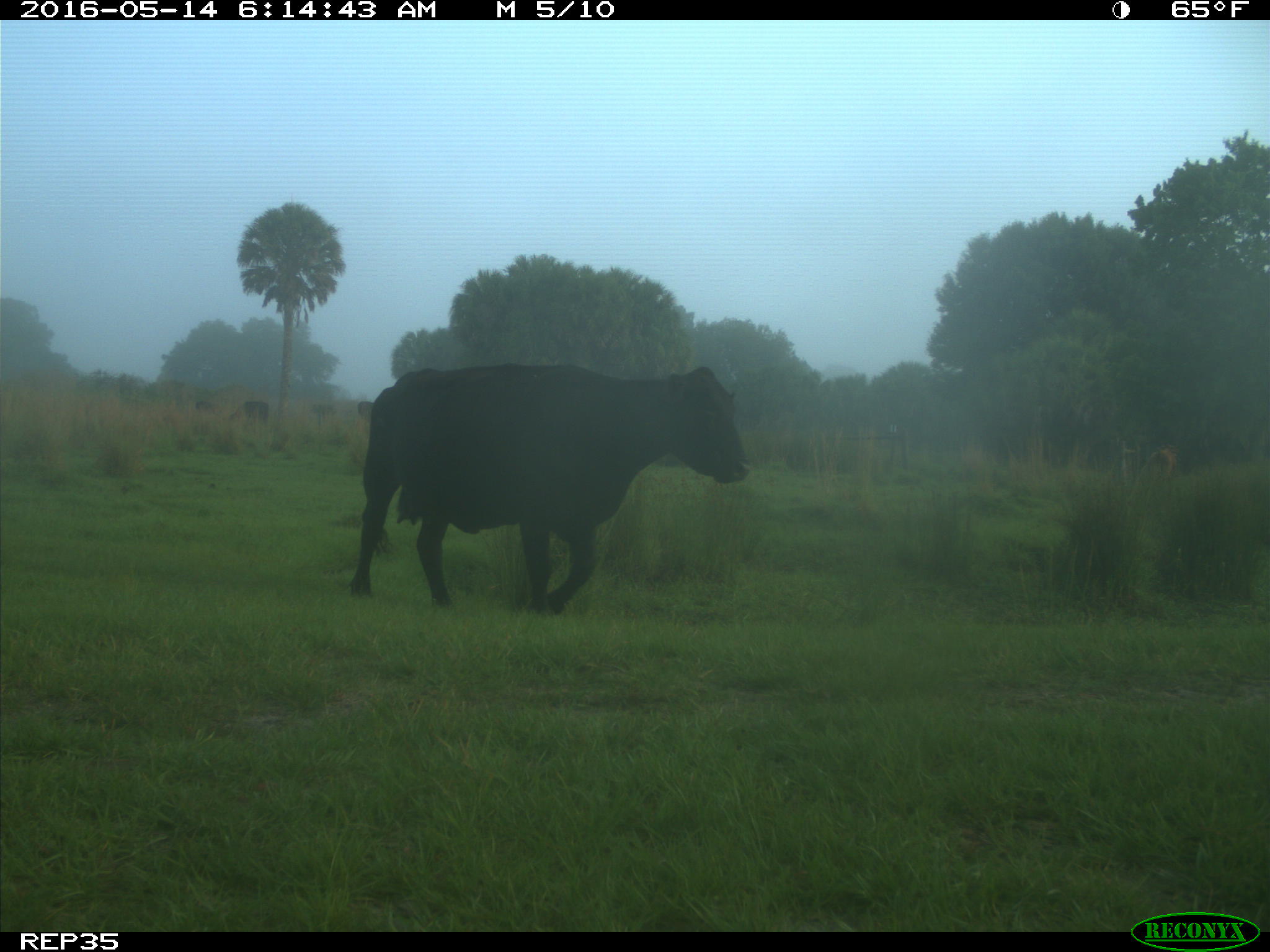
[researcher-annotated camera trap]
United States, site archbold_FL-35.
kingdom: Animalia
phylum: Chordata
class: Mammalia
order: Artiodactyla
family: Bovidae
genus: Bos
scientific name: Bos taurus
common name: domestic cow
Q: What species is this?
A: Bos taurus (domestic cow).